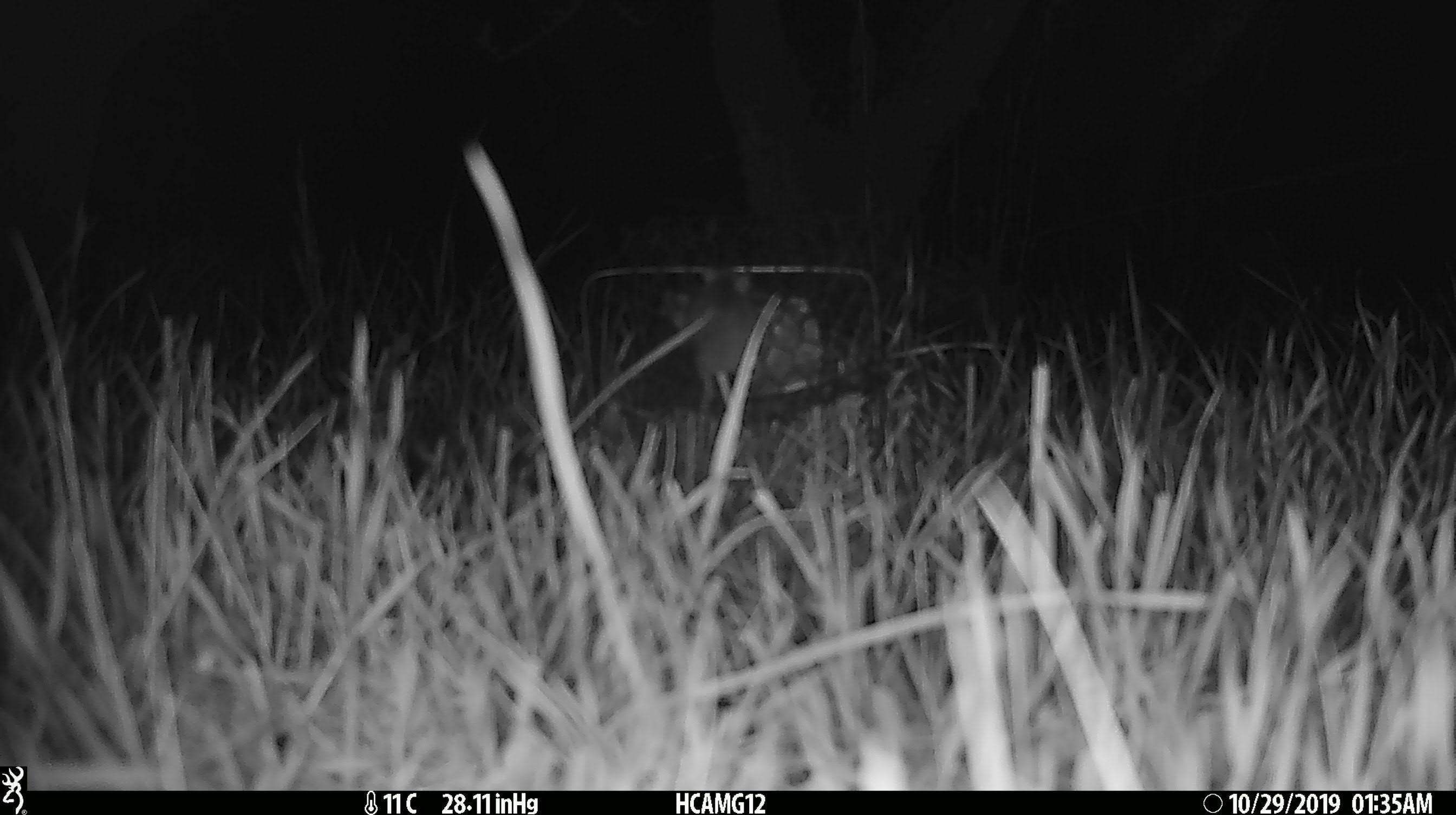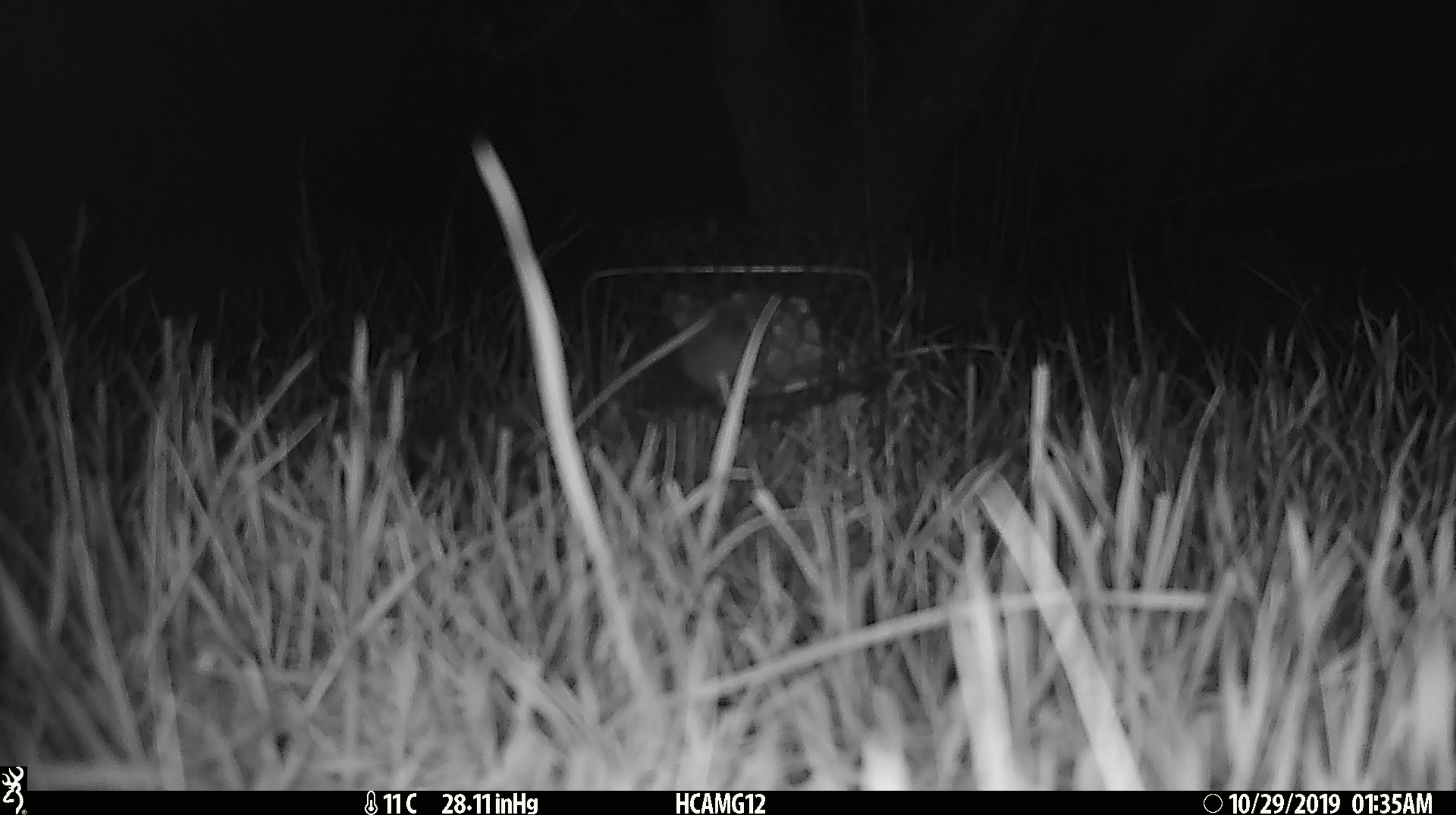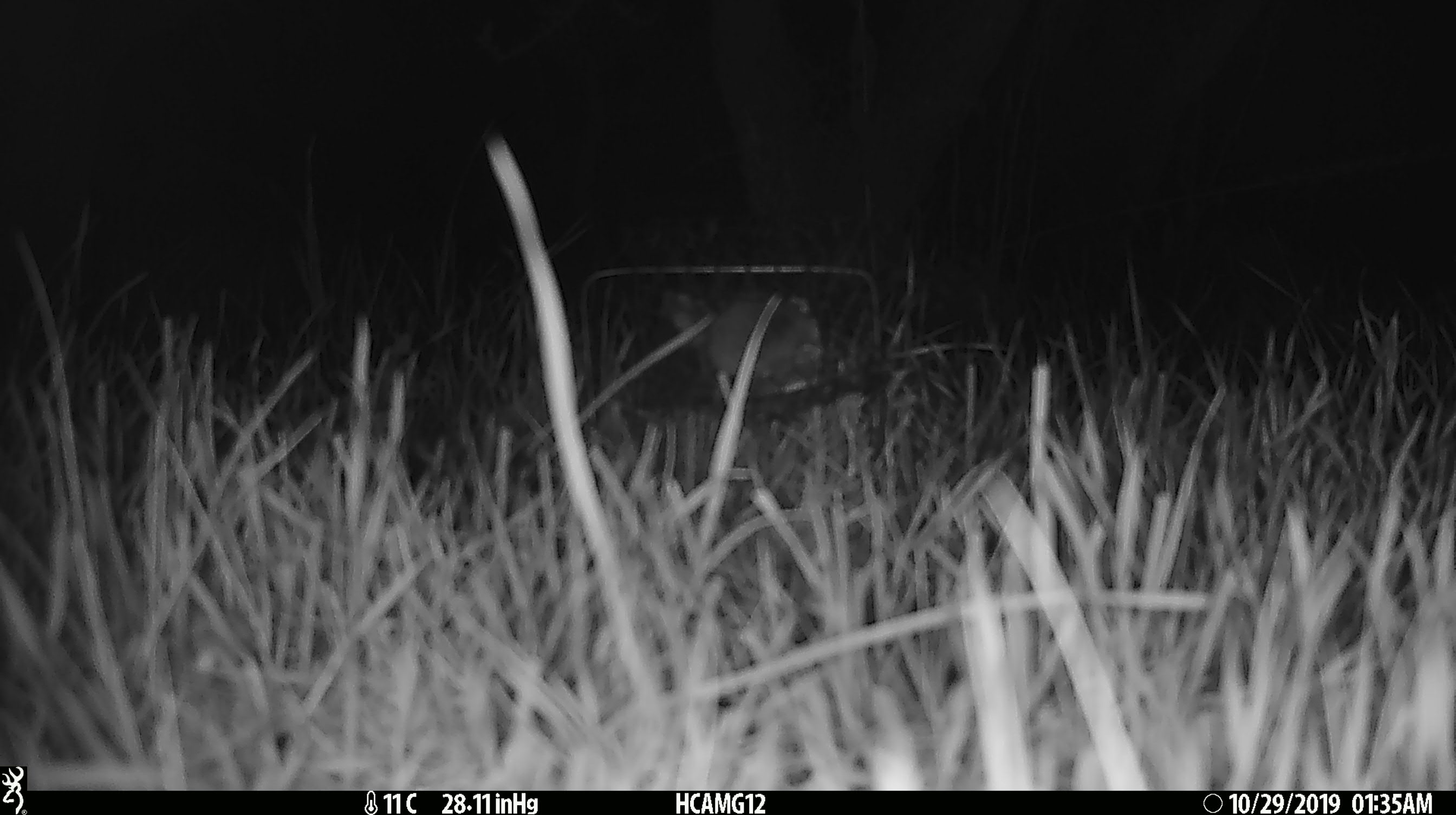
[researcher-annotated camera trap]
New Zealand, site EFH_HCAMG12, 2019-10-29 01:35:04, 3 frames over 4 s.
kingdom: Animalia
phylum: Chordata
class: Mammalia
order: Rodentia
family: Muridae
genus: Mus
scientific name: Mus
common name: mouse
Mouse (Mus).